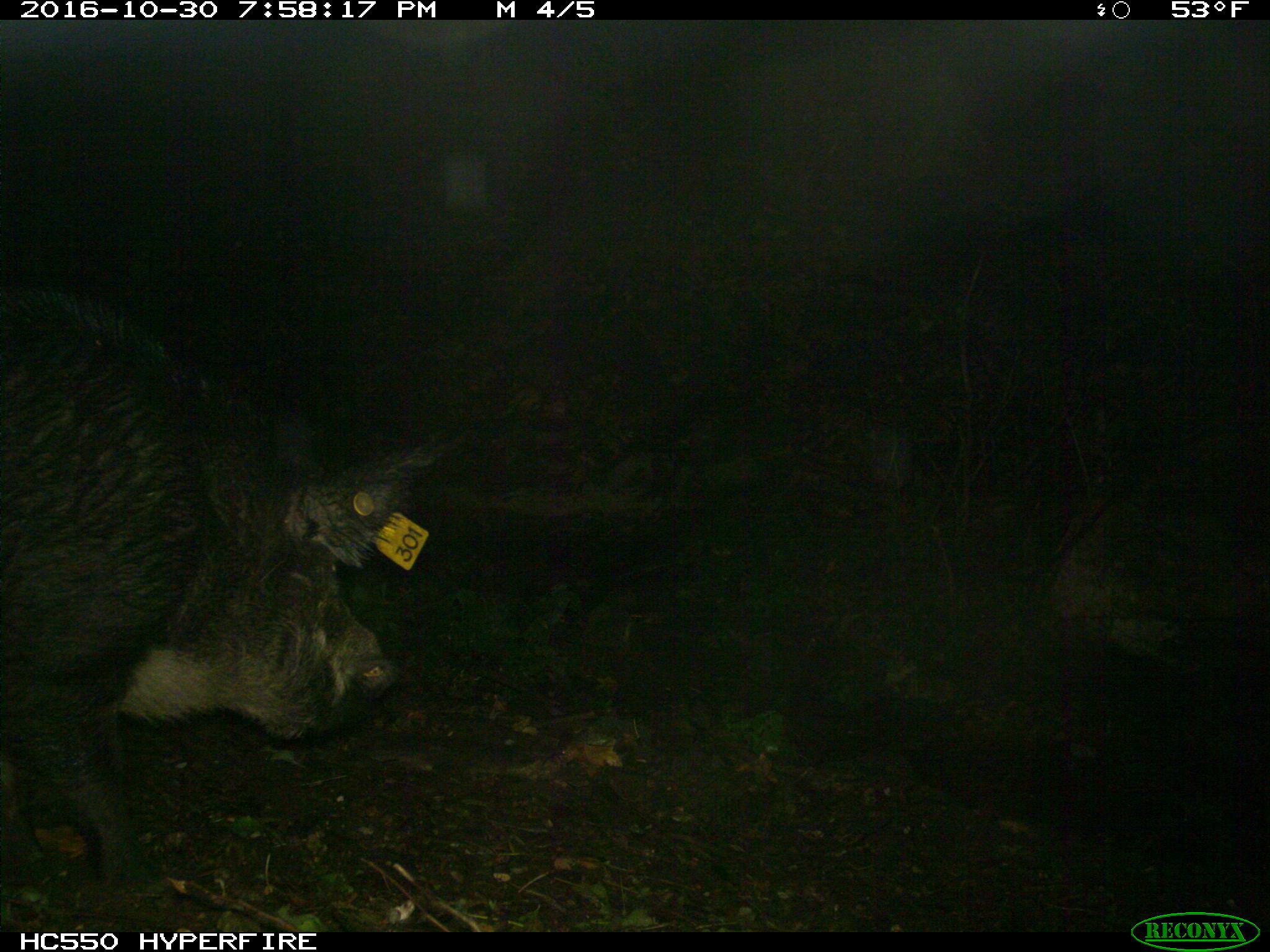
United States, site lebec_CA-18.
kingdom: Animalia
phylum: Chordata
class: Mammalia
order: Artiodactyla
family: Suidae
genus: Sus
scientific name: Sus scrofa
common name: wild boar